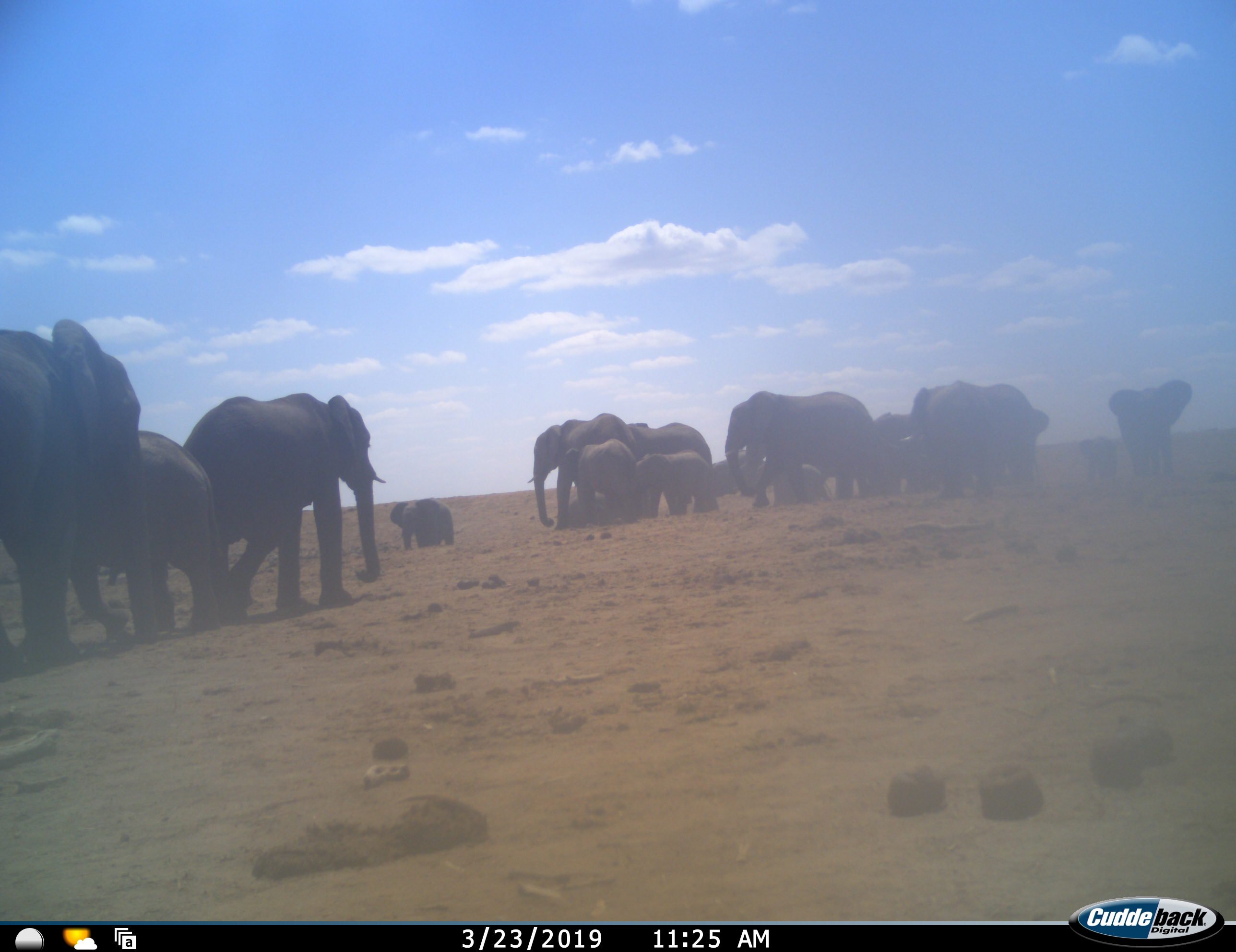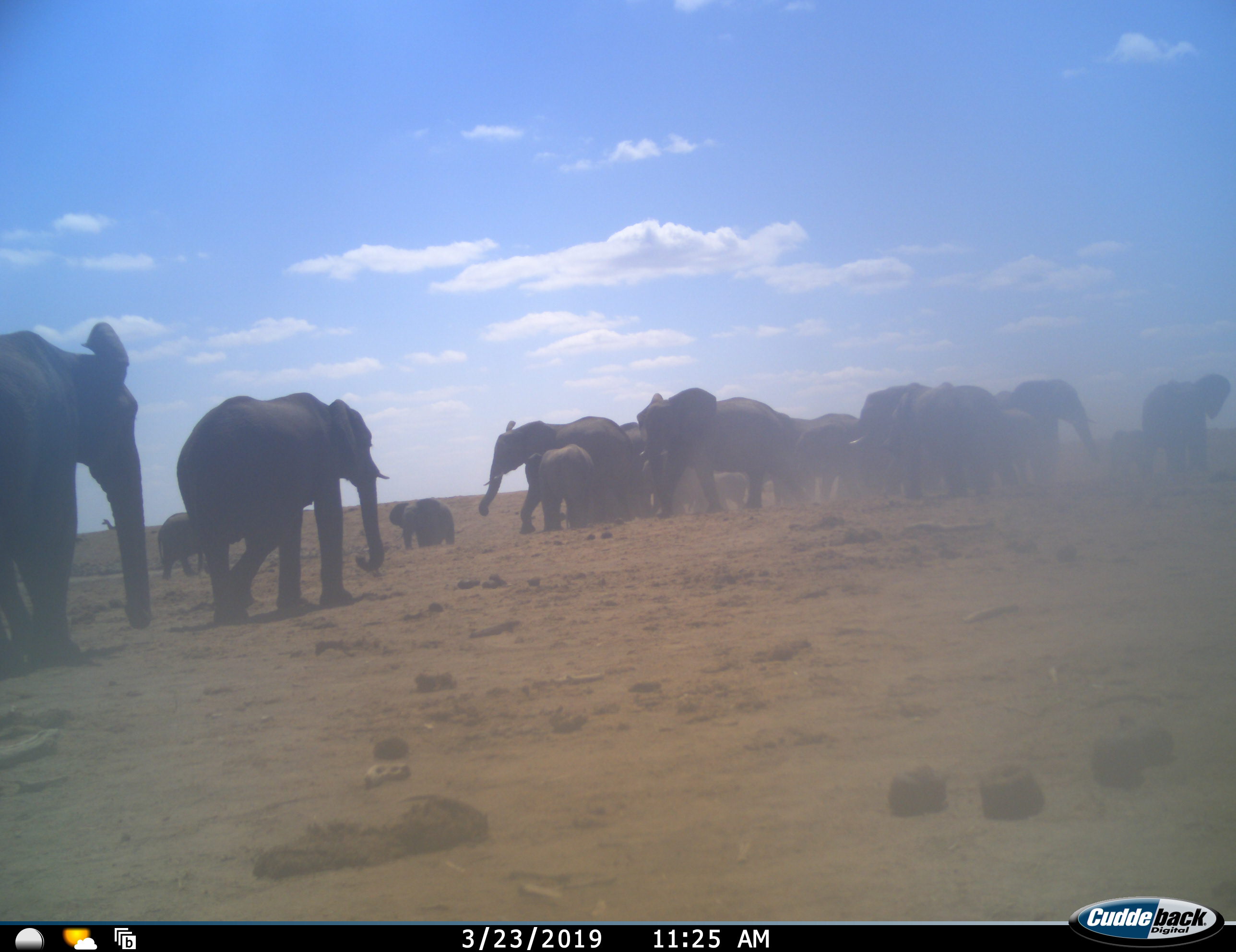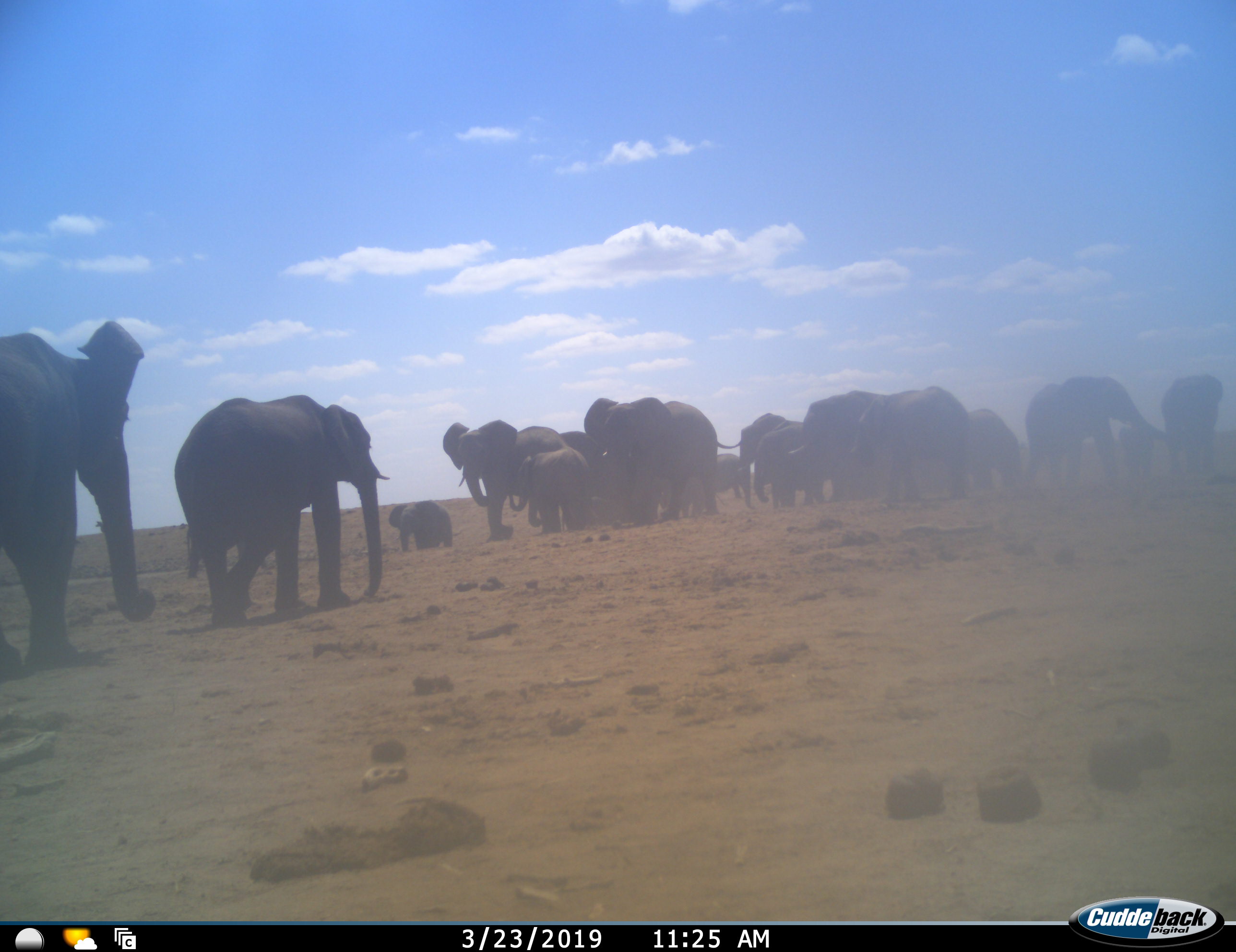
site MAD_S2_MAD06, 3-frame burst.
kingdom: Animalia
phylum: Chordata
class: Mammalia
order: Proboscidea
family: Elephantidae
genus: Loxodonta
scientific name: Loxodonta africana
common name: african bush elephant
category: elephant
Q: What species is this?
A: Elephant (african bush elephant) (Loxodonta africana).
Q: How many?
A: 11-50.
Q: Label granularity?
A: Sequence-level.